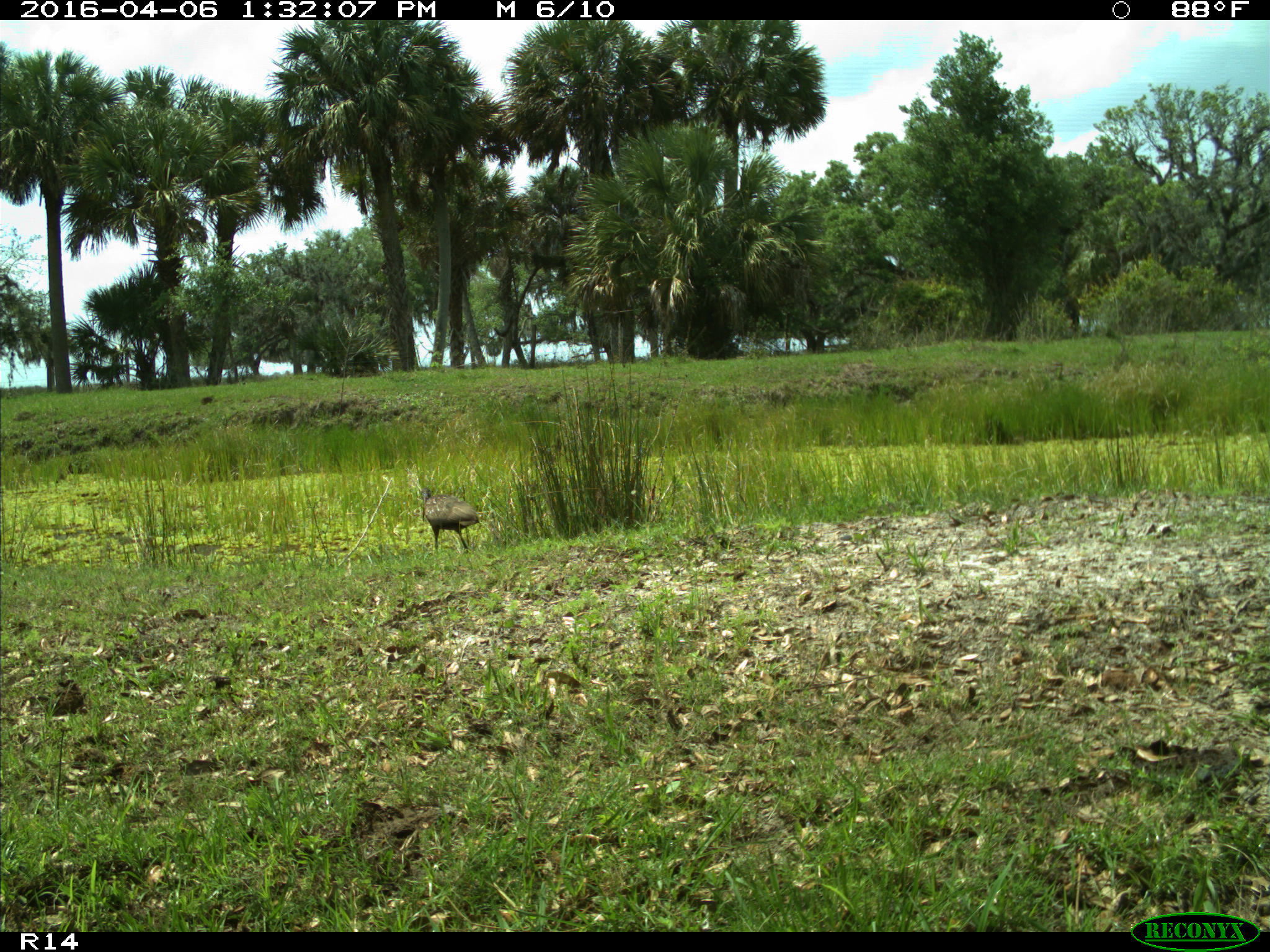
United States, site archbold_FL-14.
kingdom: Animalia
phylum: Chordata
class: Aves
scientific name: Aves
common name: birds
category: unidentified bird